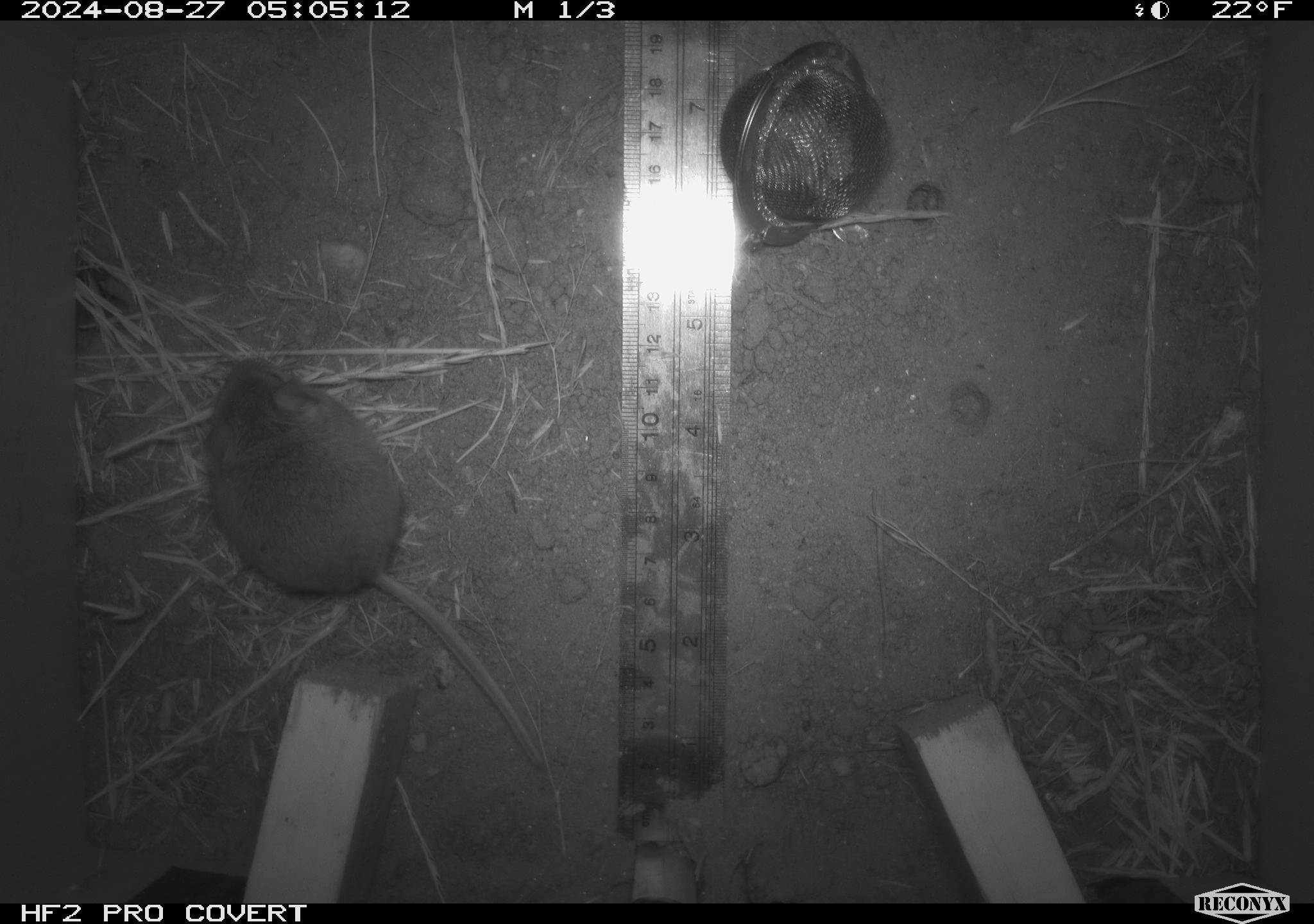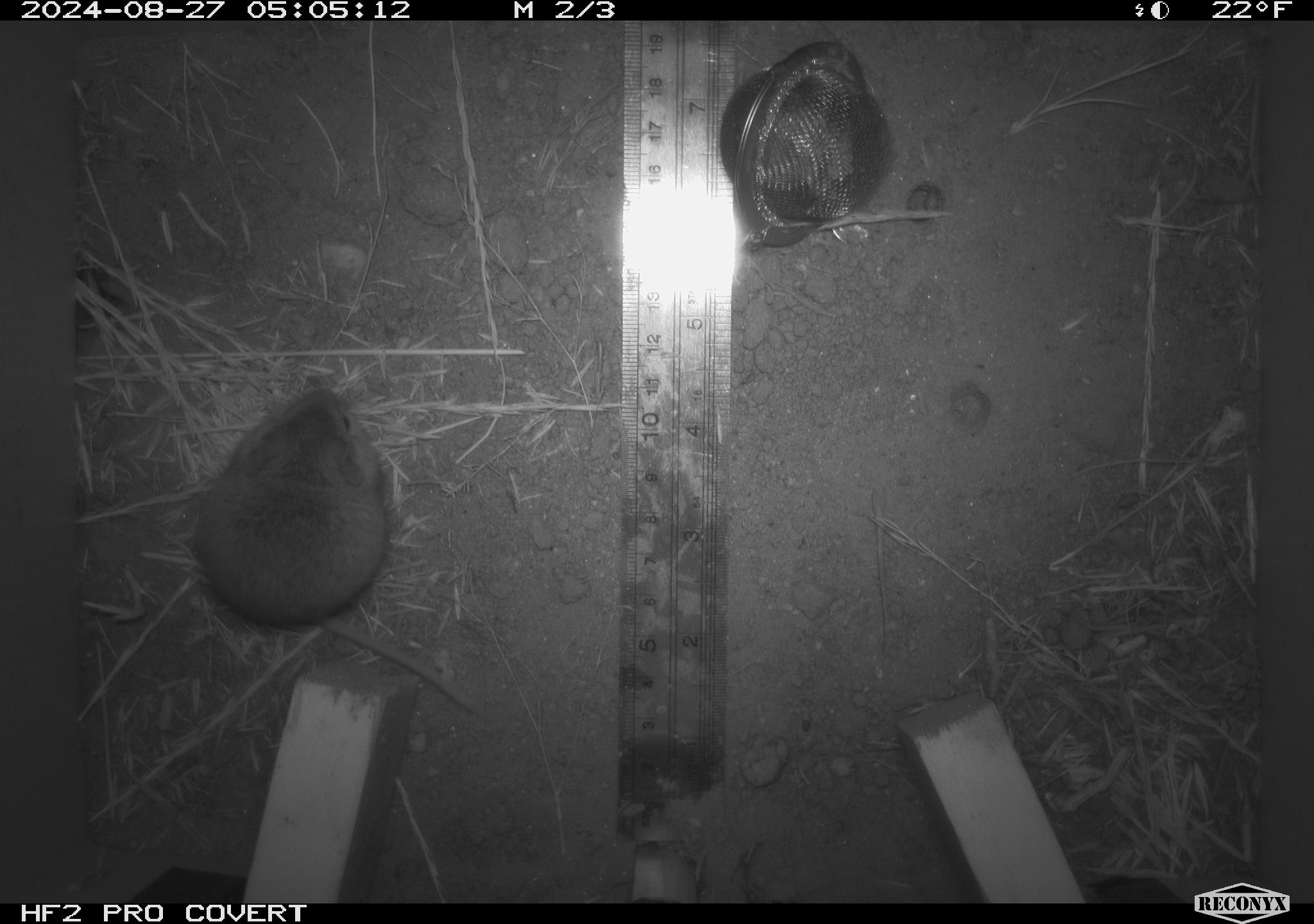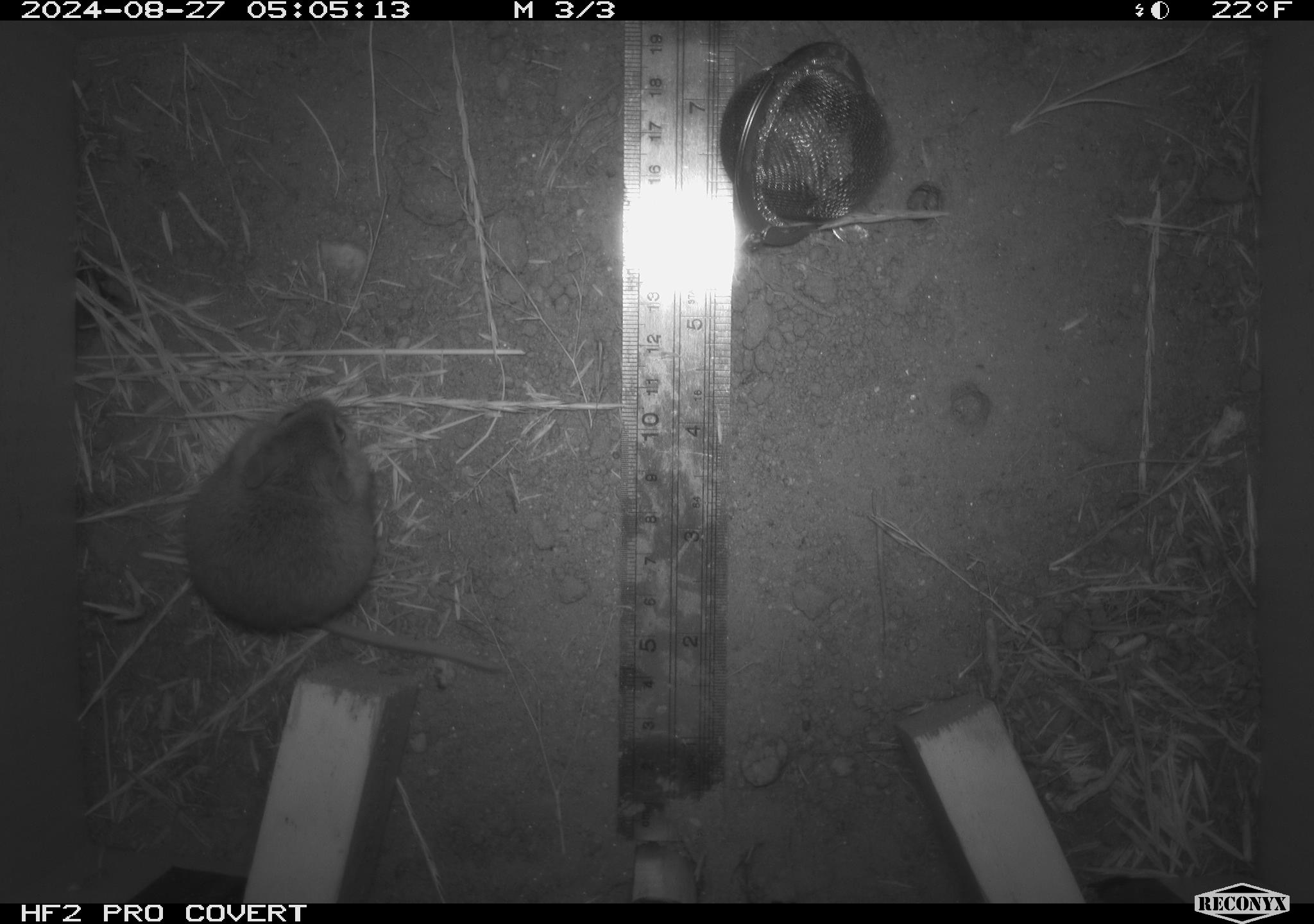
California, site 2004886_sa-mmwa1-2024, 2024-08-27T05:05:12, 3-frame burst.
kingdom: Animalia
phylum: Chordata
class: Mammalia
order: Rodentia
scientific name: Rodentia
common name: mouse species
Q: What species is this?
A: Mouse species (Rodentia).